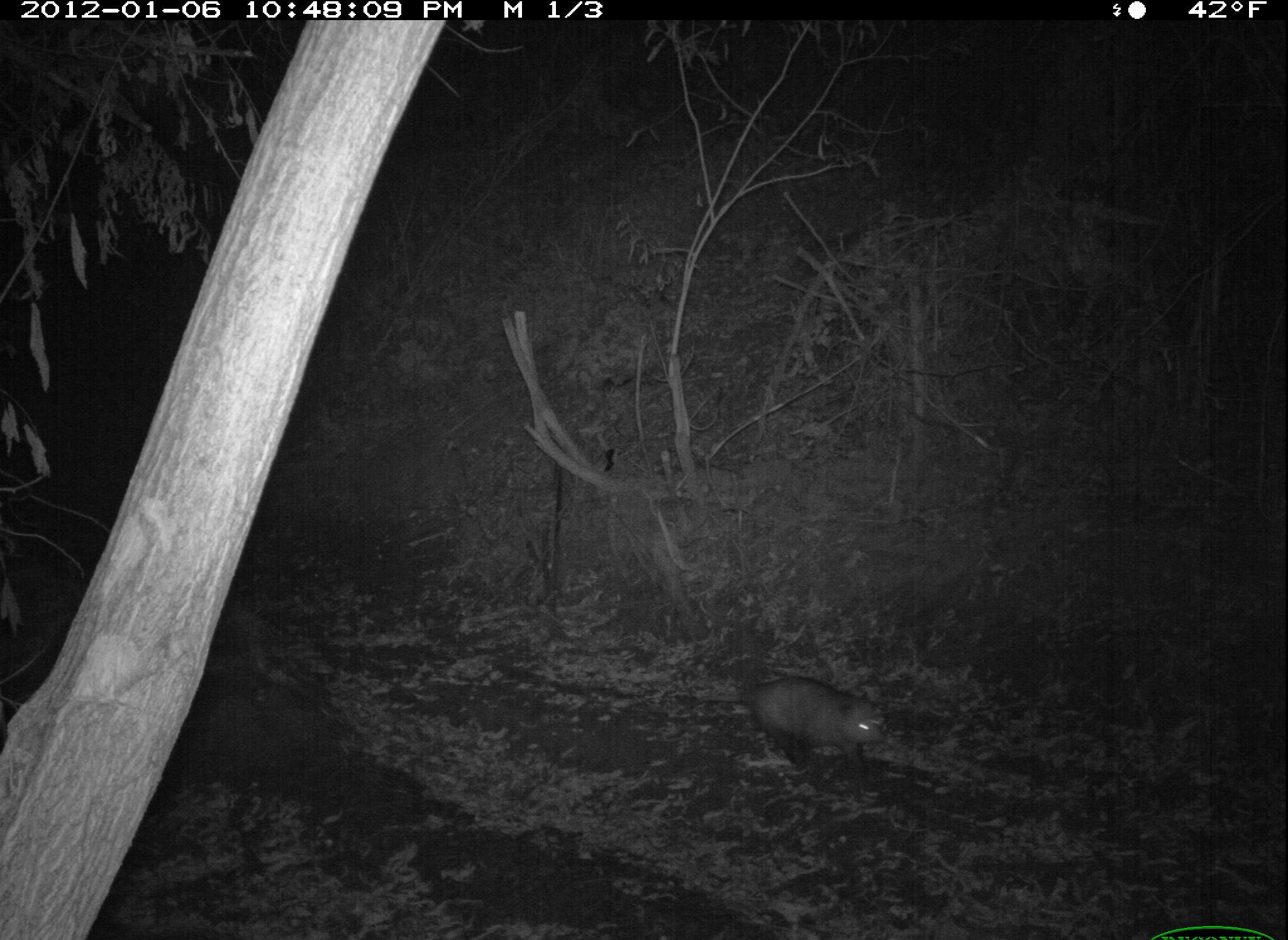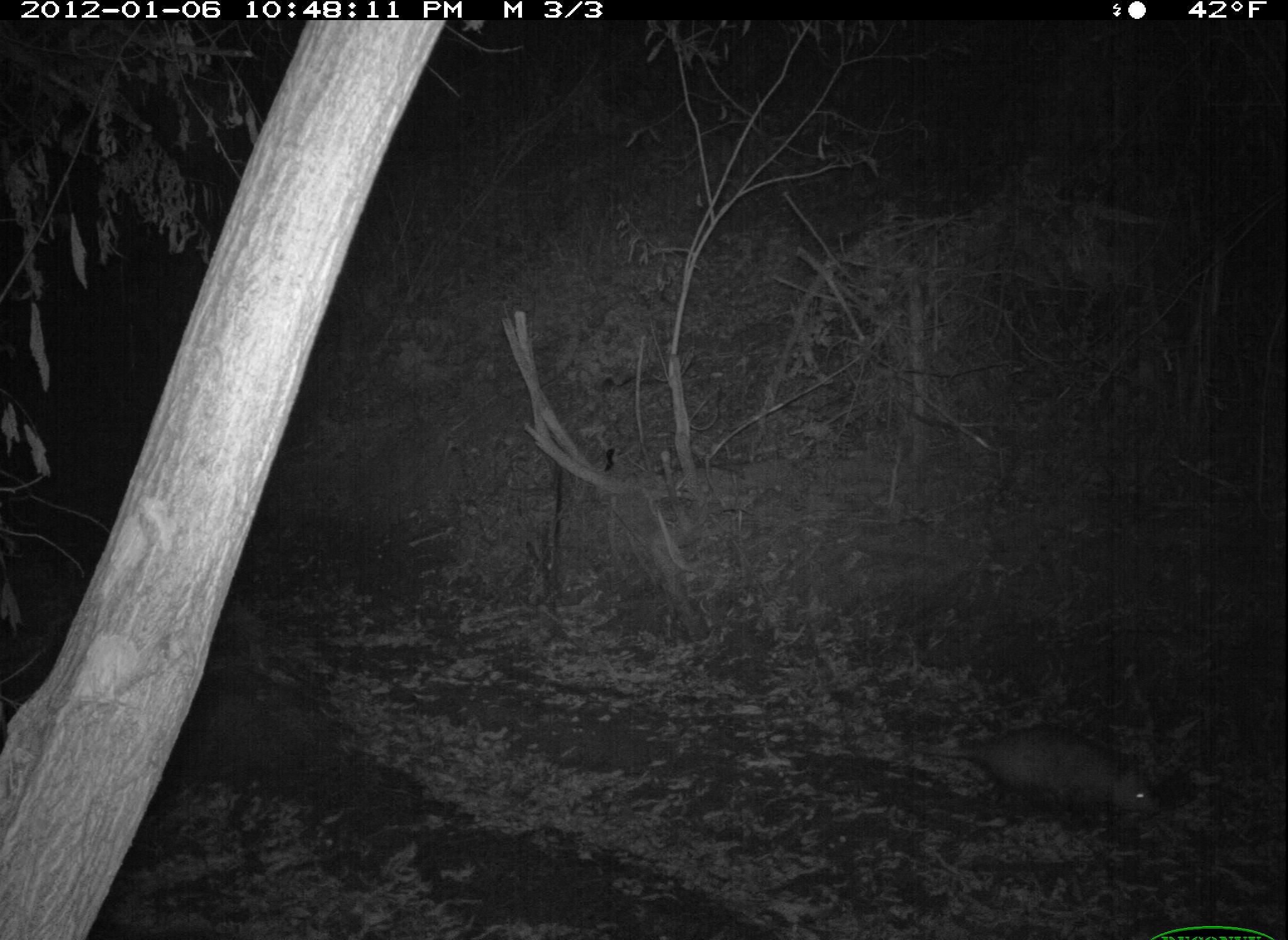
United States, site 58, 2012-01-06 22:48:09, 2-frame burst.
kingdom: Animalia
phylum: Chordata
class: Mammalia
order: Didelphimorphia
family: Didelphidae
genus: Didelphis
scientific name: Didelphis virginiana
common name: virginia opossum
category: opossum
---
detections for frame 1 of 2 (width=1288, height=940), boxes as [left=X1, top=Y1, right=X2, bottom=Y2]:
opossum: [left=693, top=677, right=887, bottom=778]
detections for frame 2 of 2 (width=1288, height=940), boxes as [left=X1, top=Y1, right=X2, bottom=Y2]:
opossum: [left=900, top=720, right=1164, bottom=826]